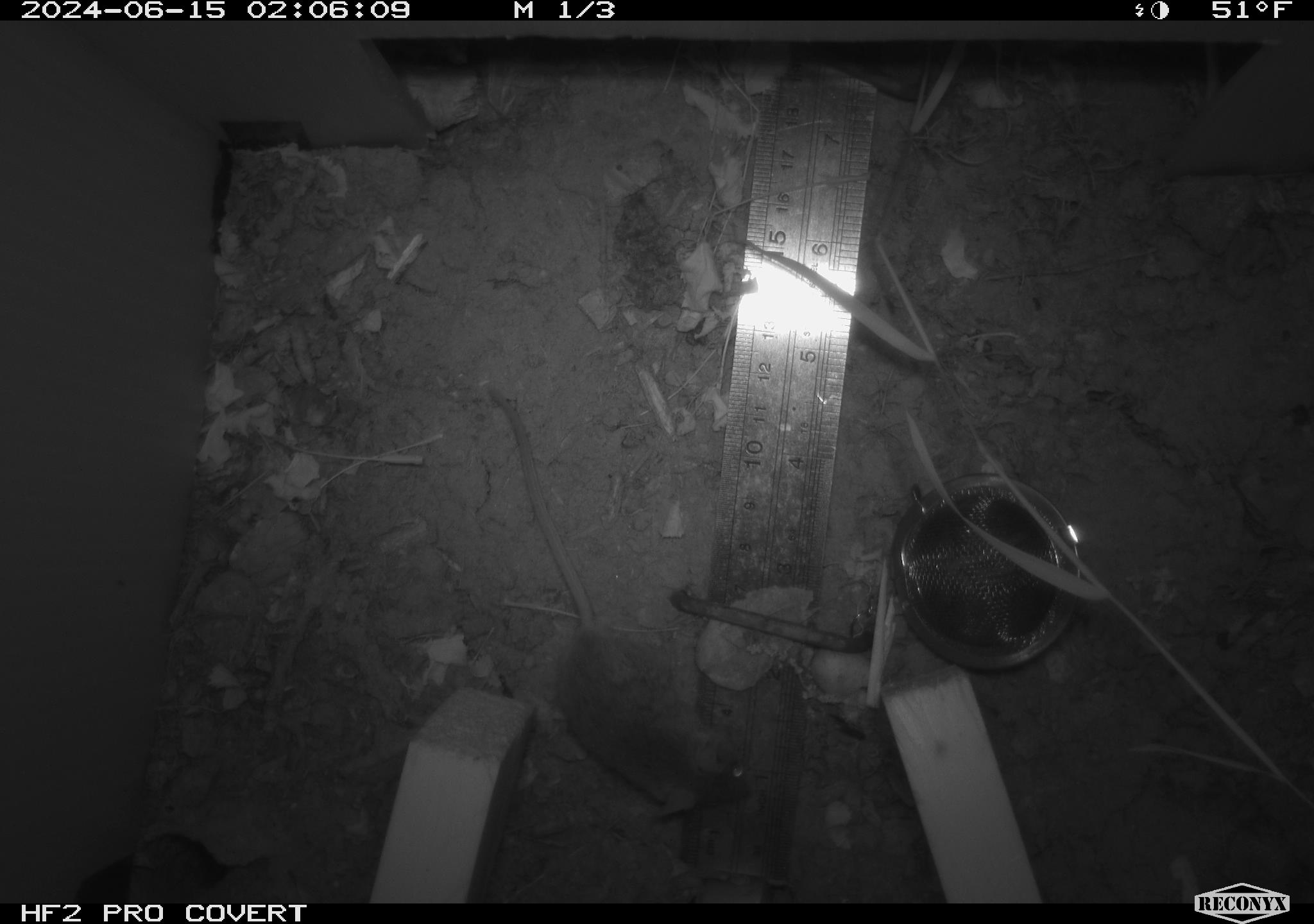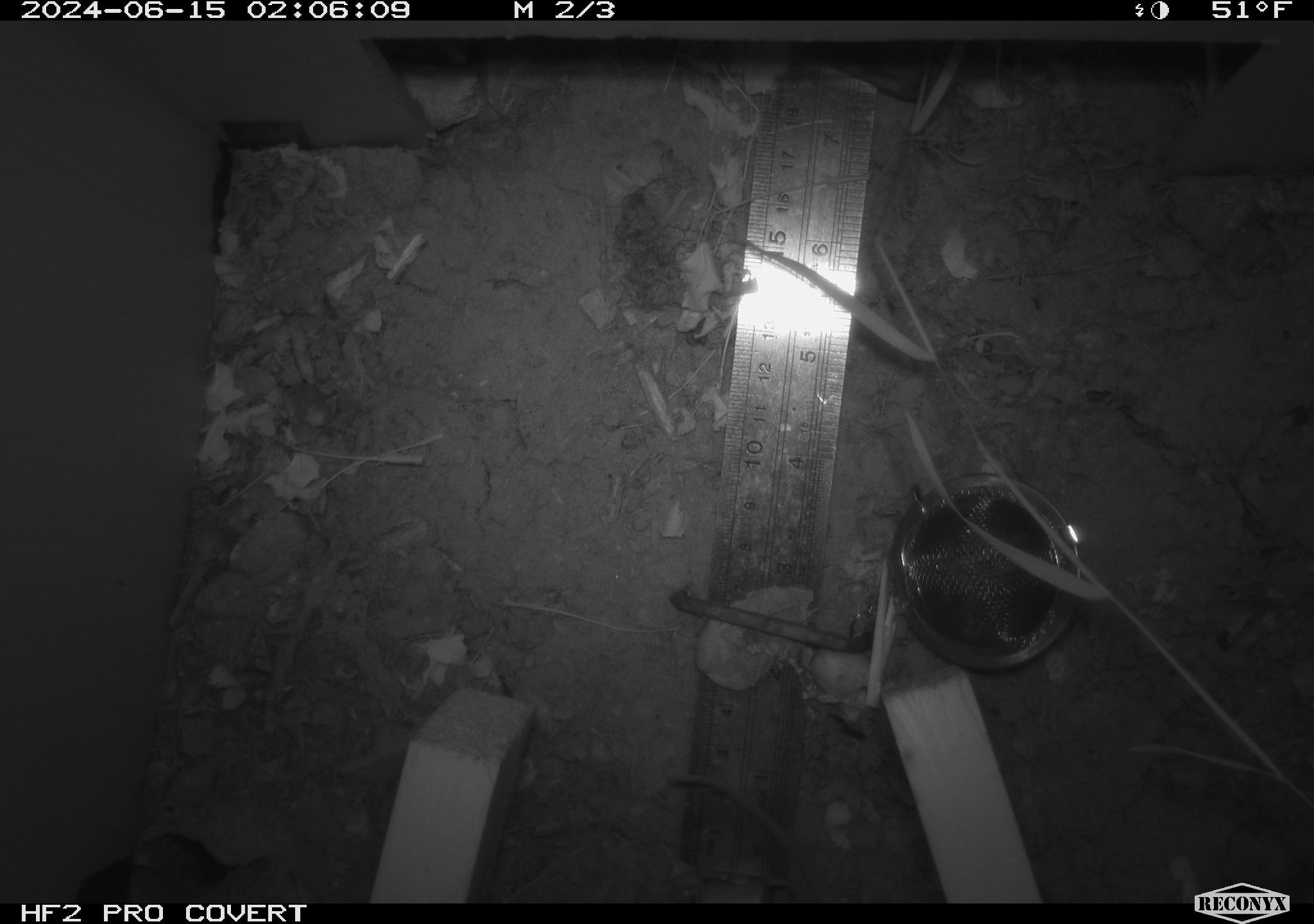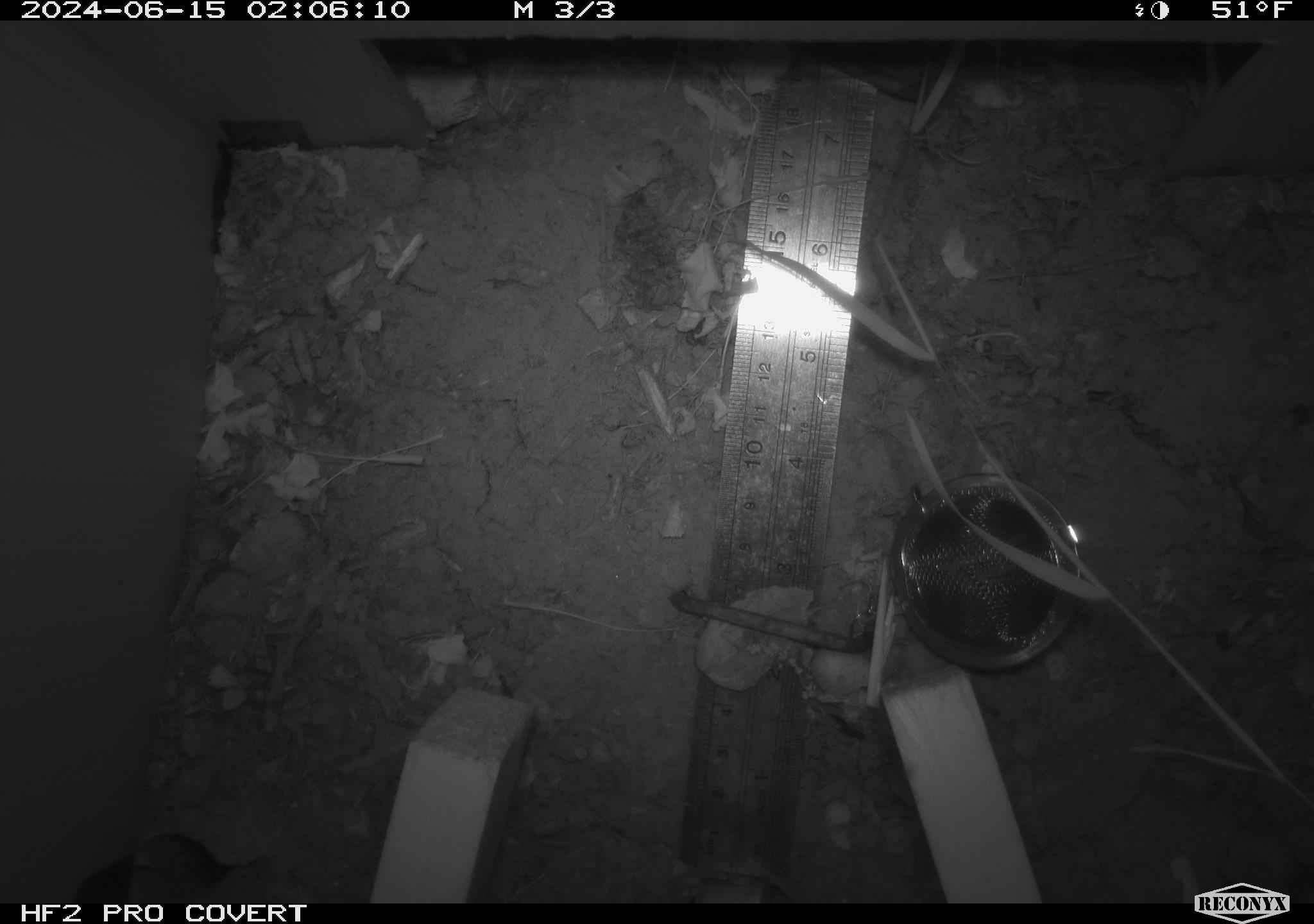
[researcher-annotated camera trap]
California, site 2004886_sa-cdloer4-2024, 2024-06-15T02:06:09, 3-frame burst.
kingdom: Animalia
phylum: Chordata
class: Mammalia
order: Rodentia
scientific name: Rodentia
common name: rodent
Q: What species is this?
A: Rodent (Rodentia).